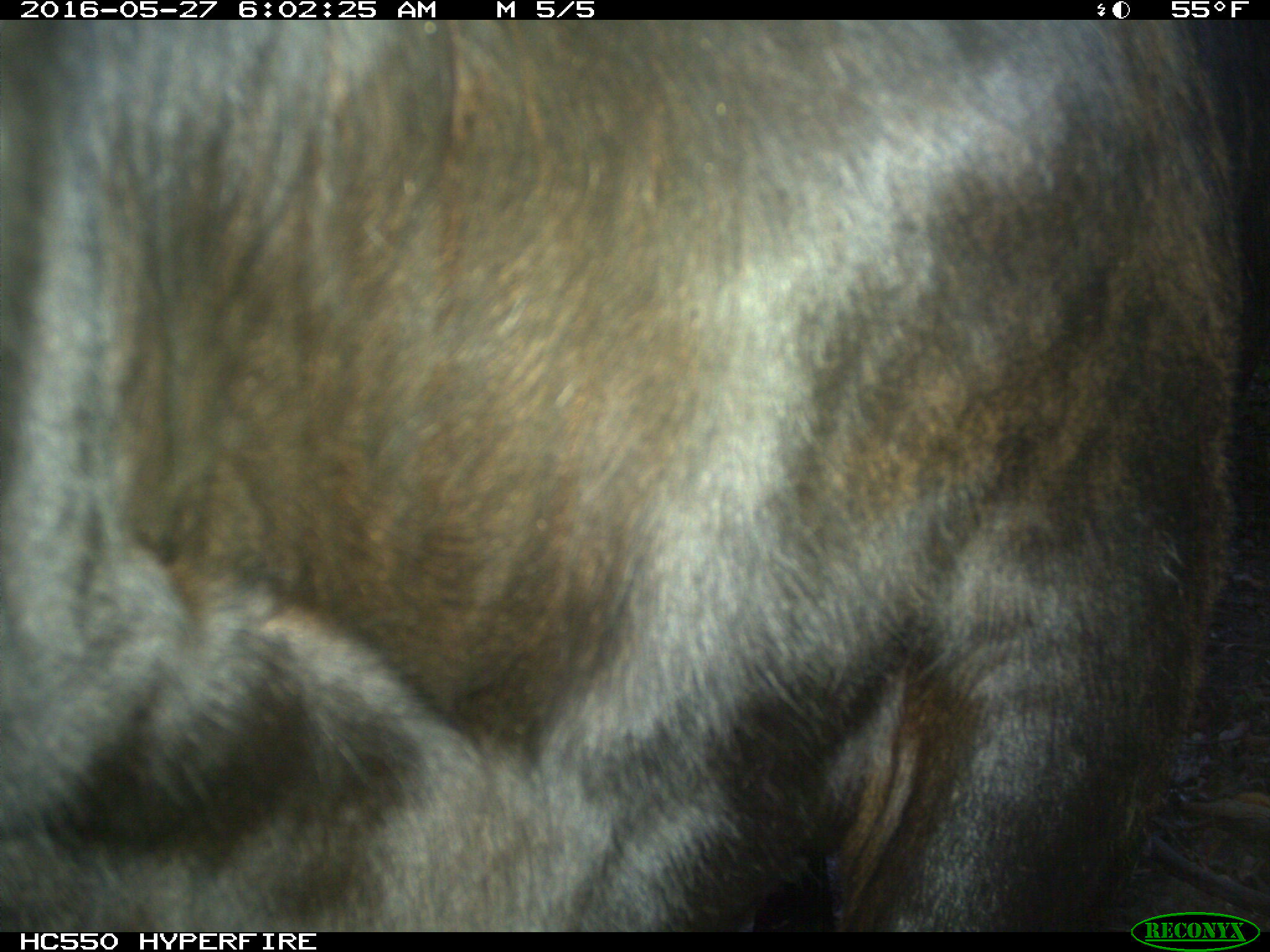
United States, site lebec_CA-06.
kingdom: Animalia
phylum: Chordata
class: Mammalia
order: Artiodactyla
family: Bovidae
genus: Bos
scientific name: Bos taurus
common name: domestic cow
Bos taurus (domestic cow).